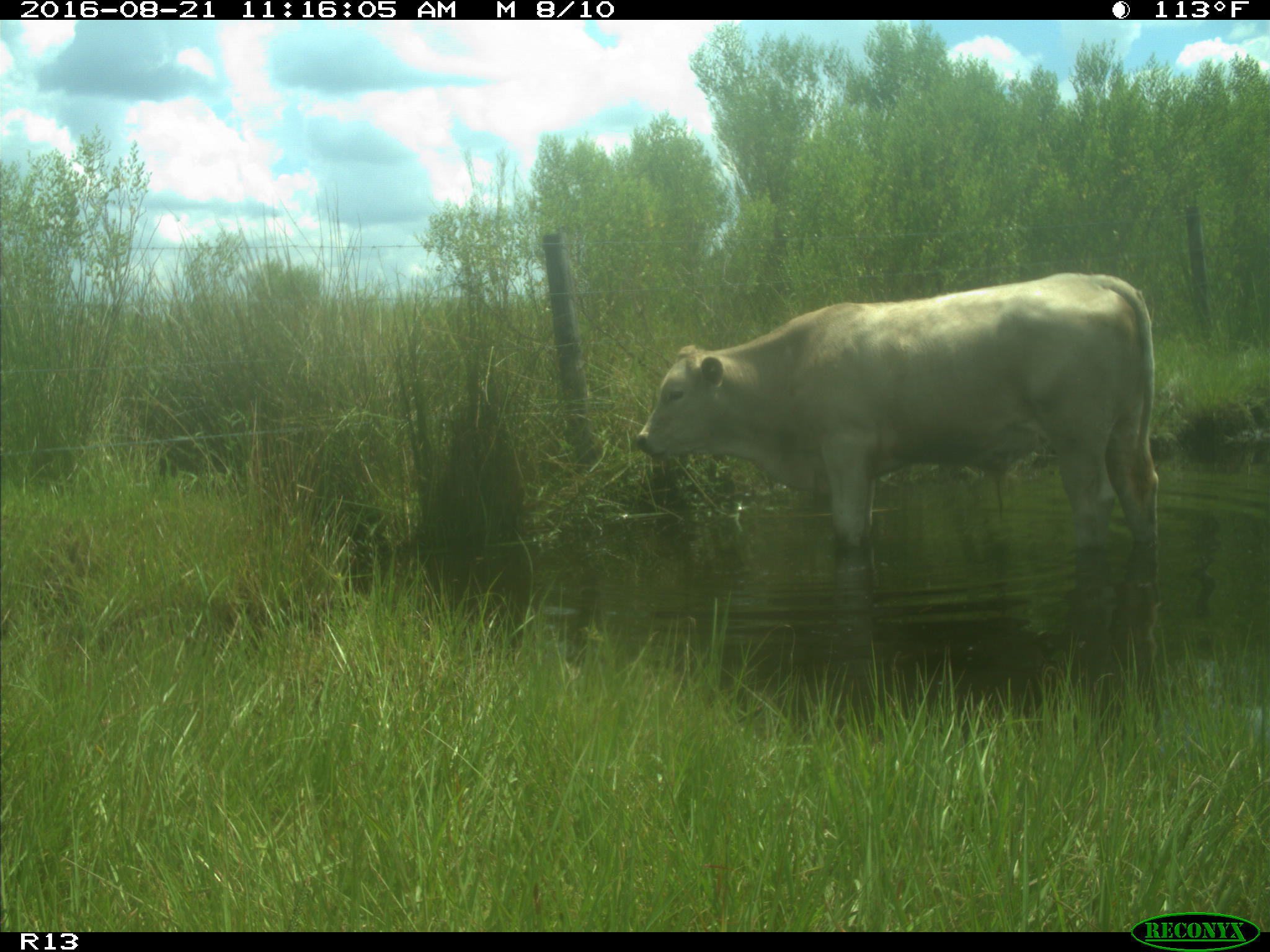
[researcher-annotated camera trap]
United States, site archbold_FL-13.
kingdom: Animalia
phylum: Chordata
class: Mammalia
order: Artiodactyla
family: Bovidae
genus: Bos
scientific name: Bos taurus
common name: domestic cow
Bos taurus (domestic cow).